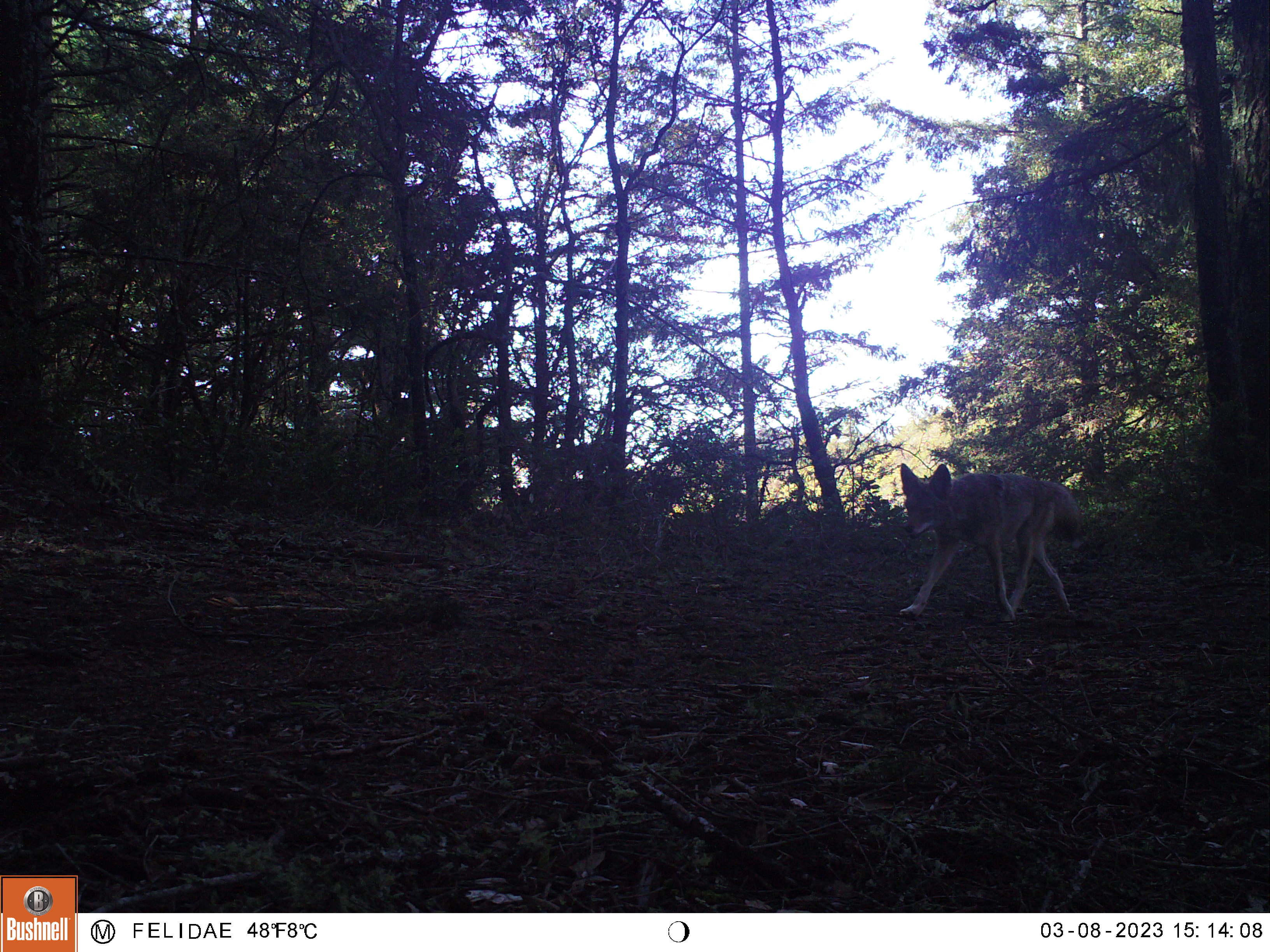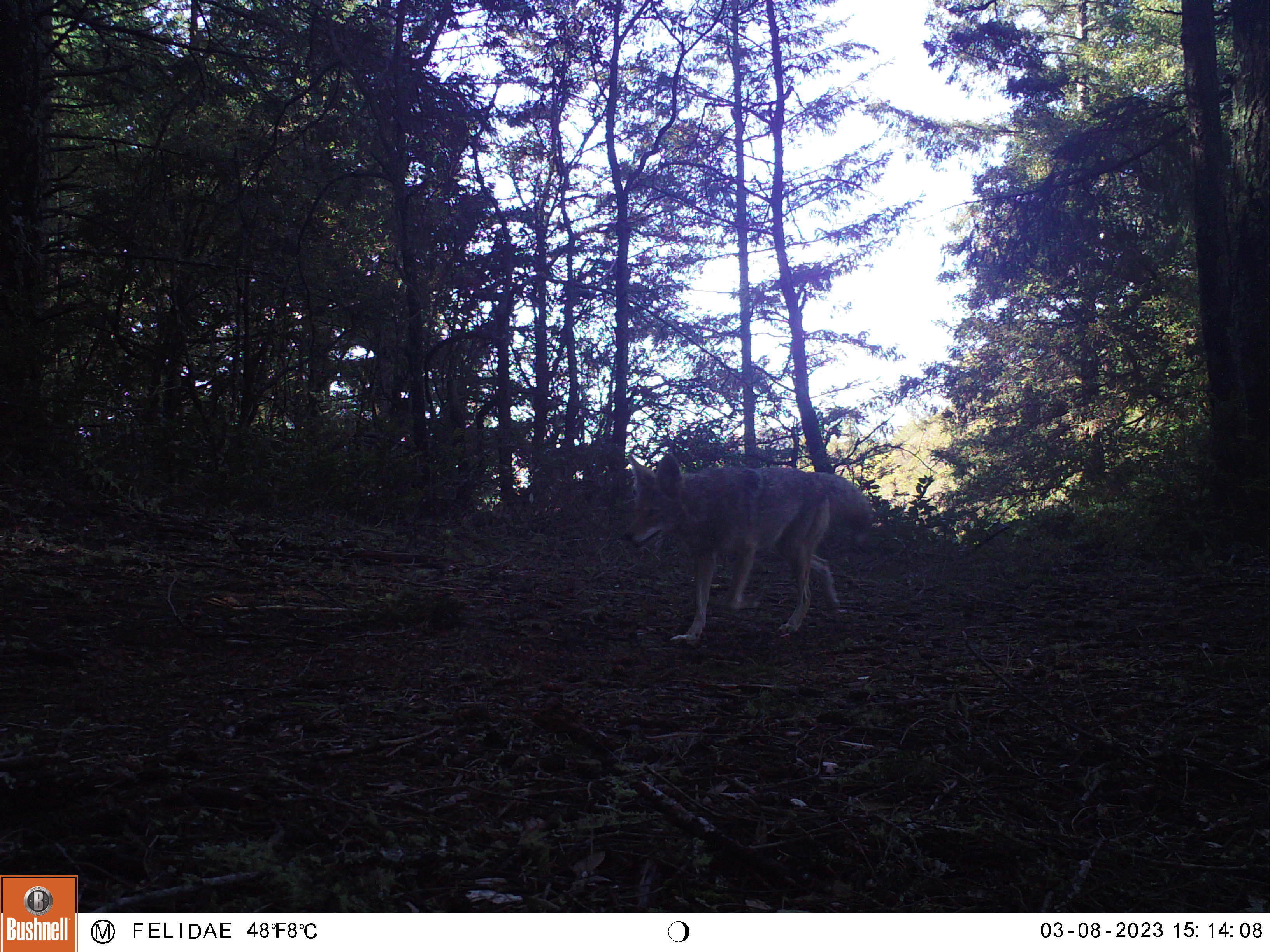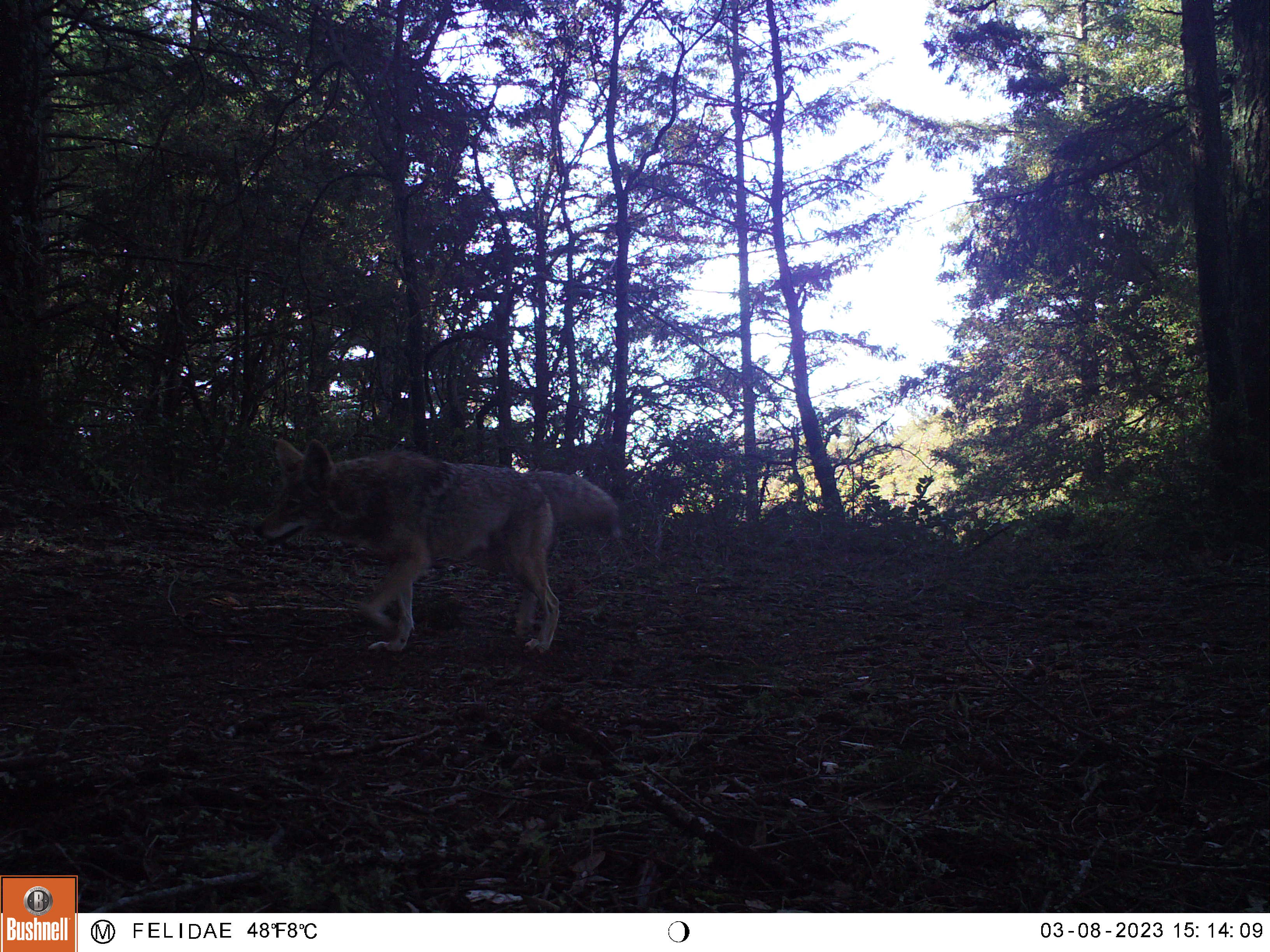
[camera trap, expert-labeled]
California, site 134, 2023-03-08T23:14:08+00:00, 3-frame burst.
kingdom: Animalia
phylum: Chordata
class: Mammalia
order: Carnivora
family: Canidae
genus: Canis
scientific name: Canis latrans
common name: coyote